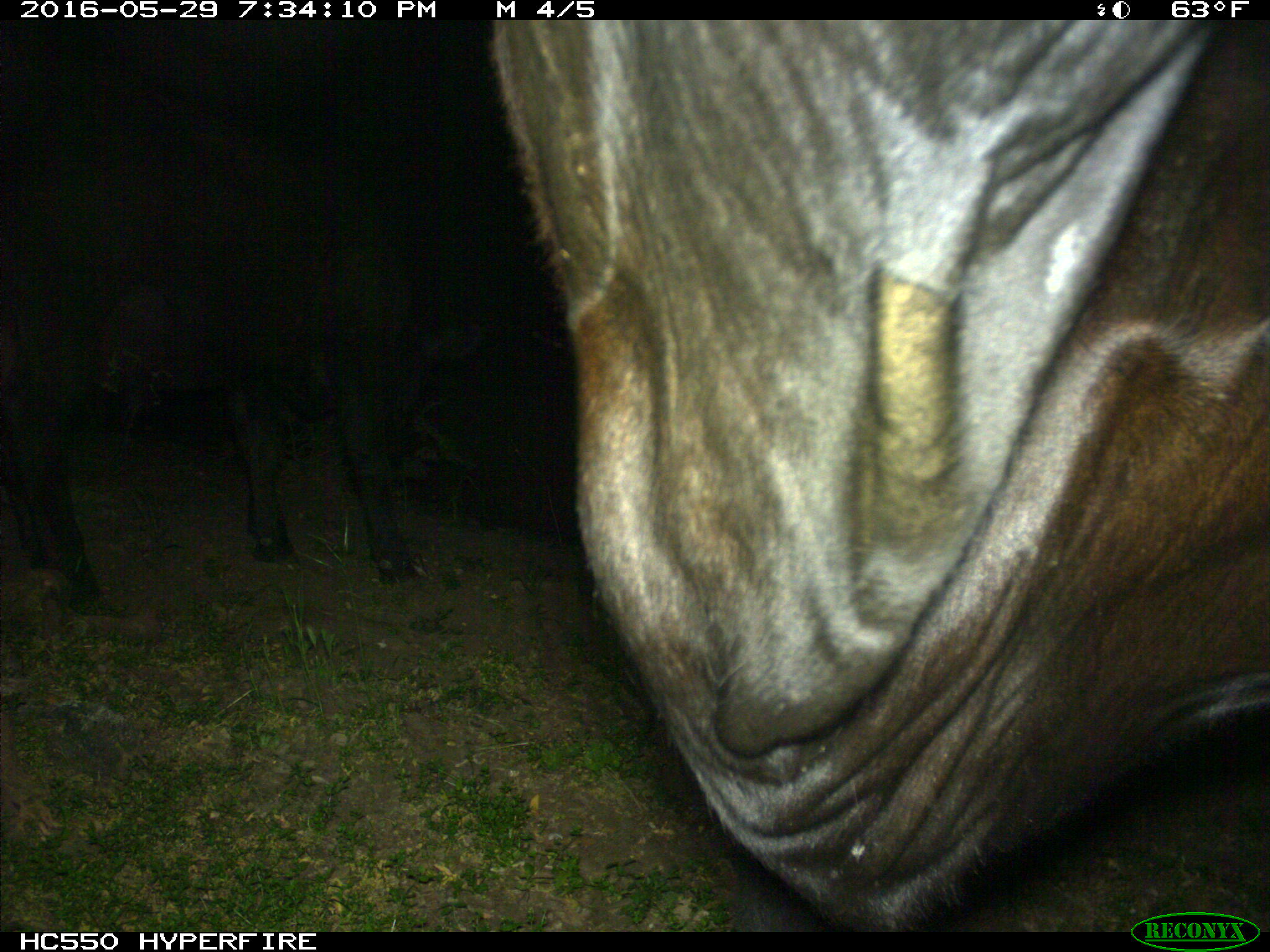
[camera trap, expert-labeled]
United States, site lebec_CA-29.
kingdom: Animalia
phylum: Chordata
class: Mammalia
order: Artiodactyla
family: Bovidae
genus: Bos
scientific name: Bos taurus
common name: domestic cow